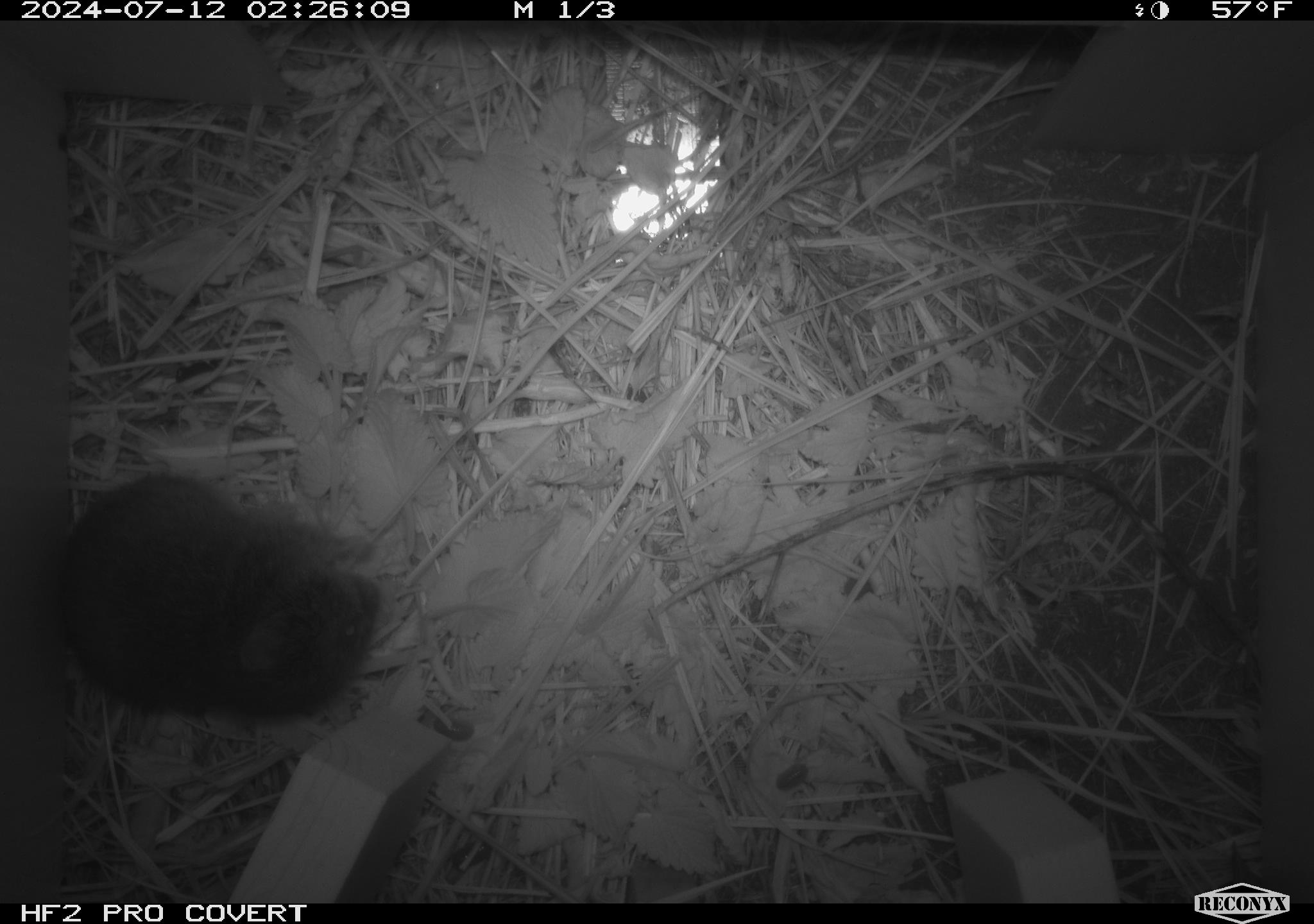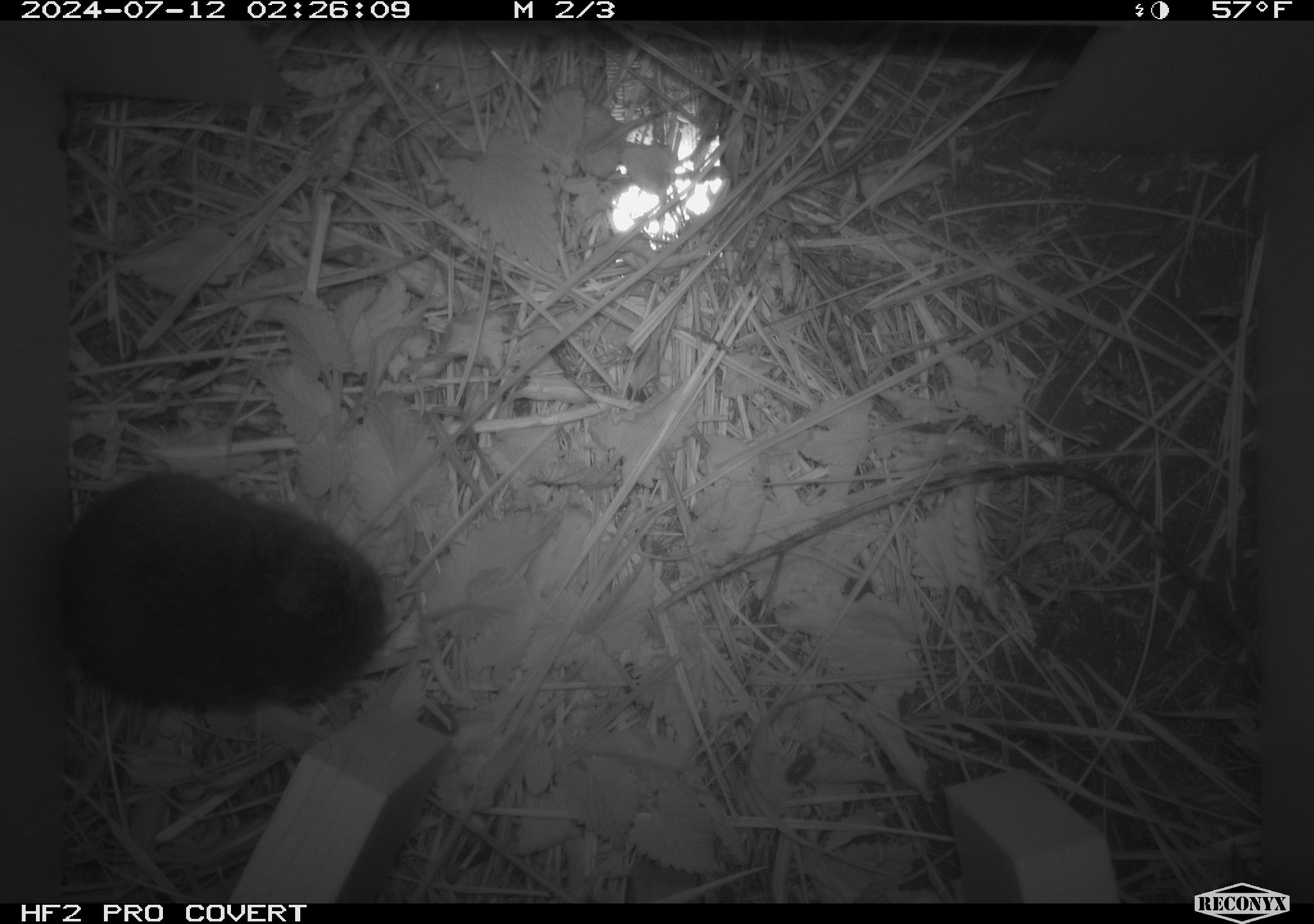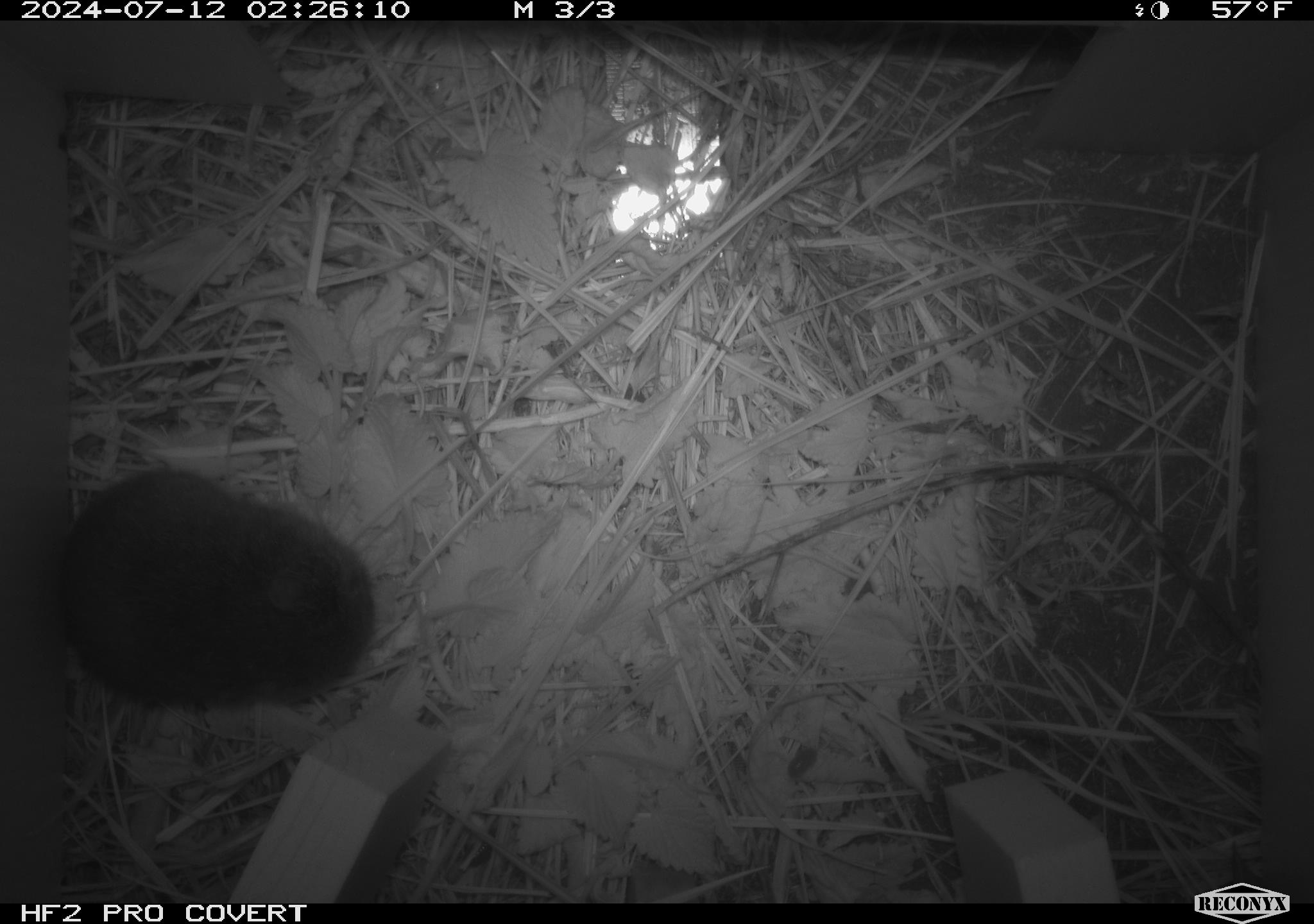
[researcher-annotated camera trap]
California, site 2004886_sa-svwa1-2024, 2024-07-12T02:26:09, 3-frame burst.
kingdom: Animalia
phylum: Chordata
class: Mammalia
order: Rodentia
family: Cricetidae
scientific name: Arvicolinae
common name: voles, lemmings, and muskrats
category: arvicolinae subfamily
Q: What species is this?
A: Arvicolinae subfamily (voles, lemmings, and muskrats) (Arvicolinae).